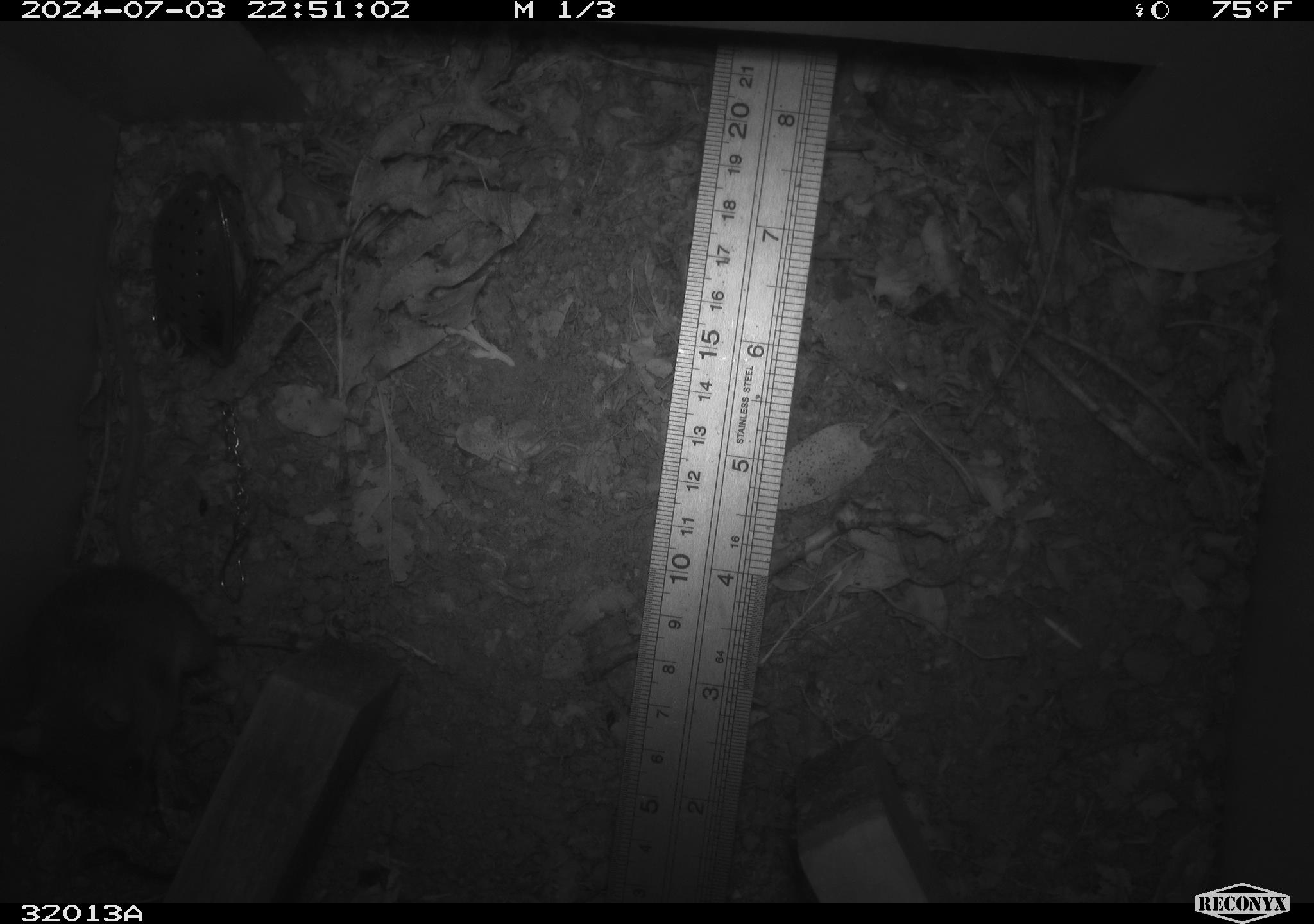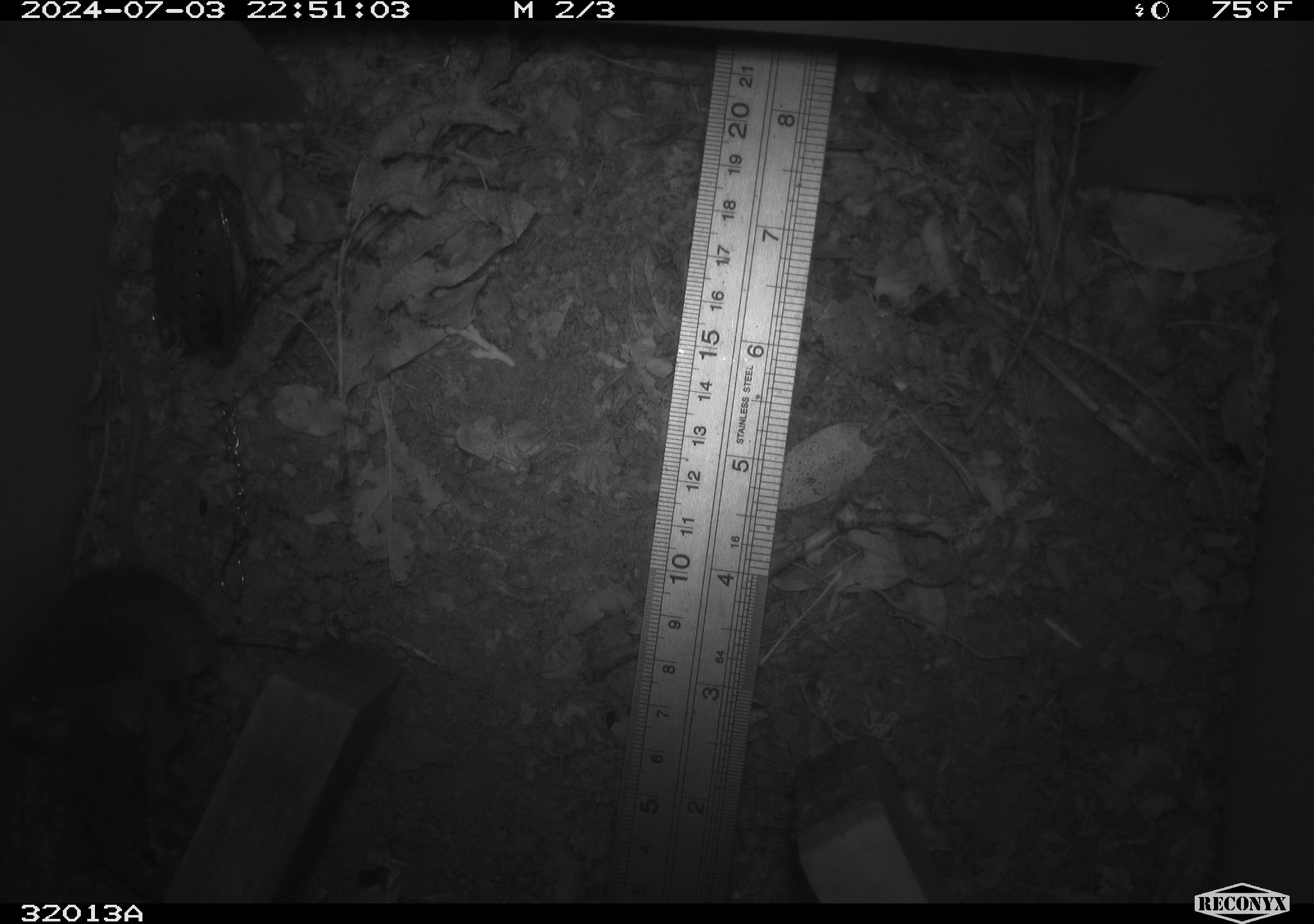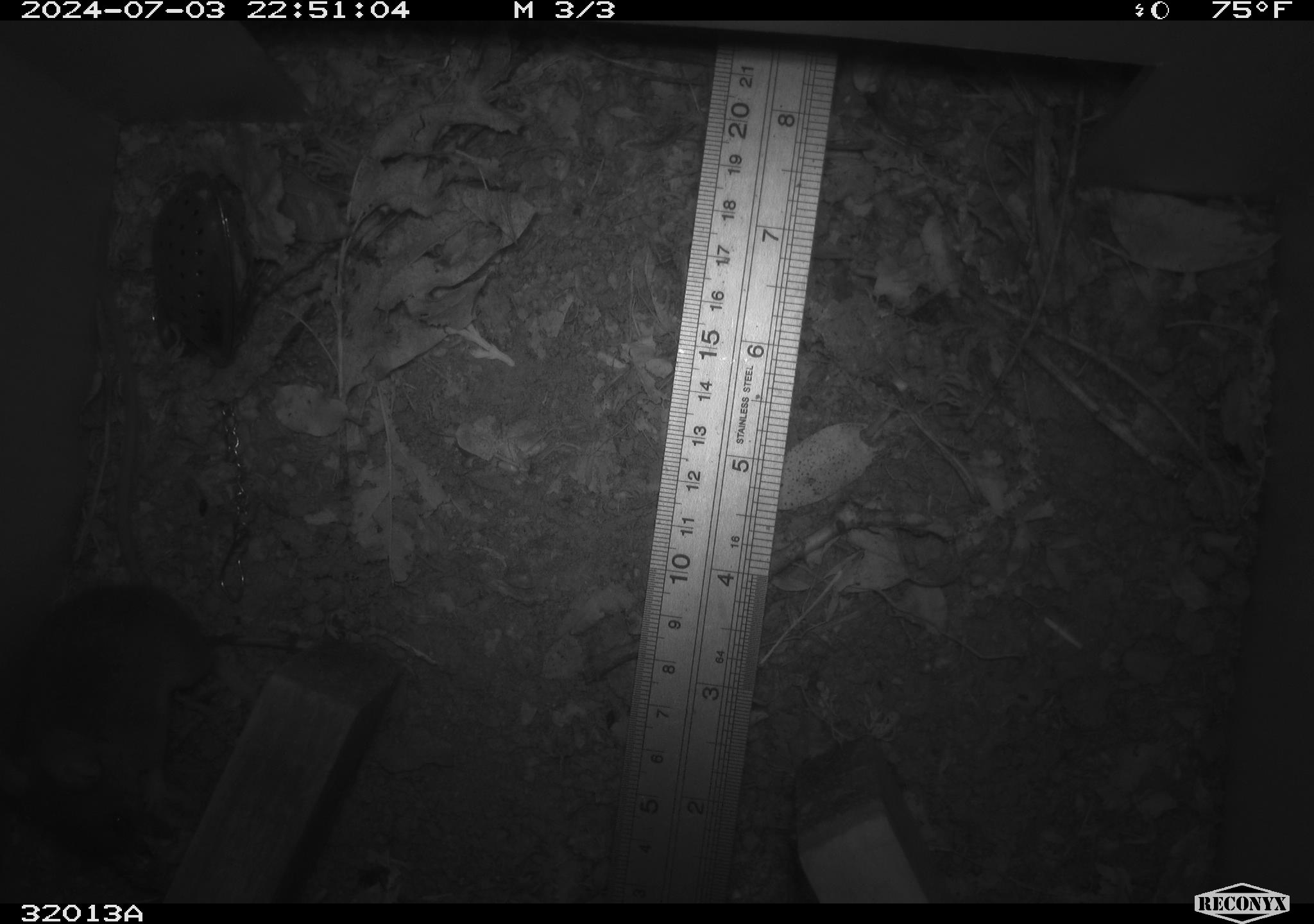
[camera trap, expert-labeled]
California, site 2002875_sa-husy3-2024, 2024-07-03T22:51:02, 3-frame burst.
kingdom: Animalia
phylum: Chordata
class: Mammalia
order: Rodentia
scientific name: Rodentia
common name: rodent